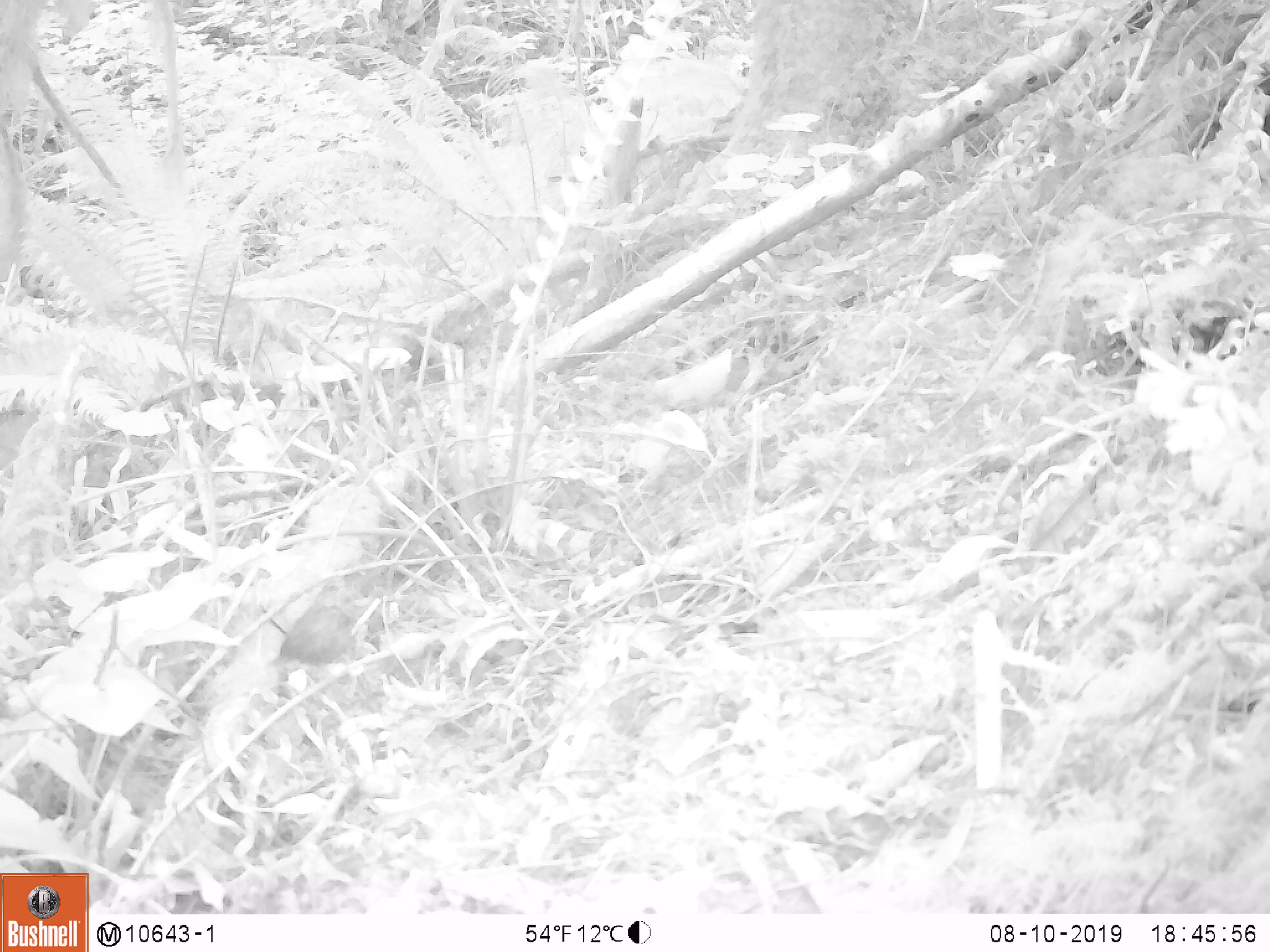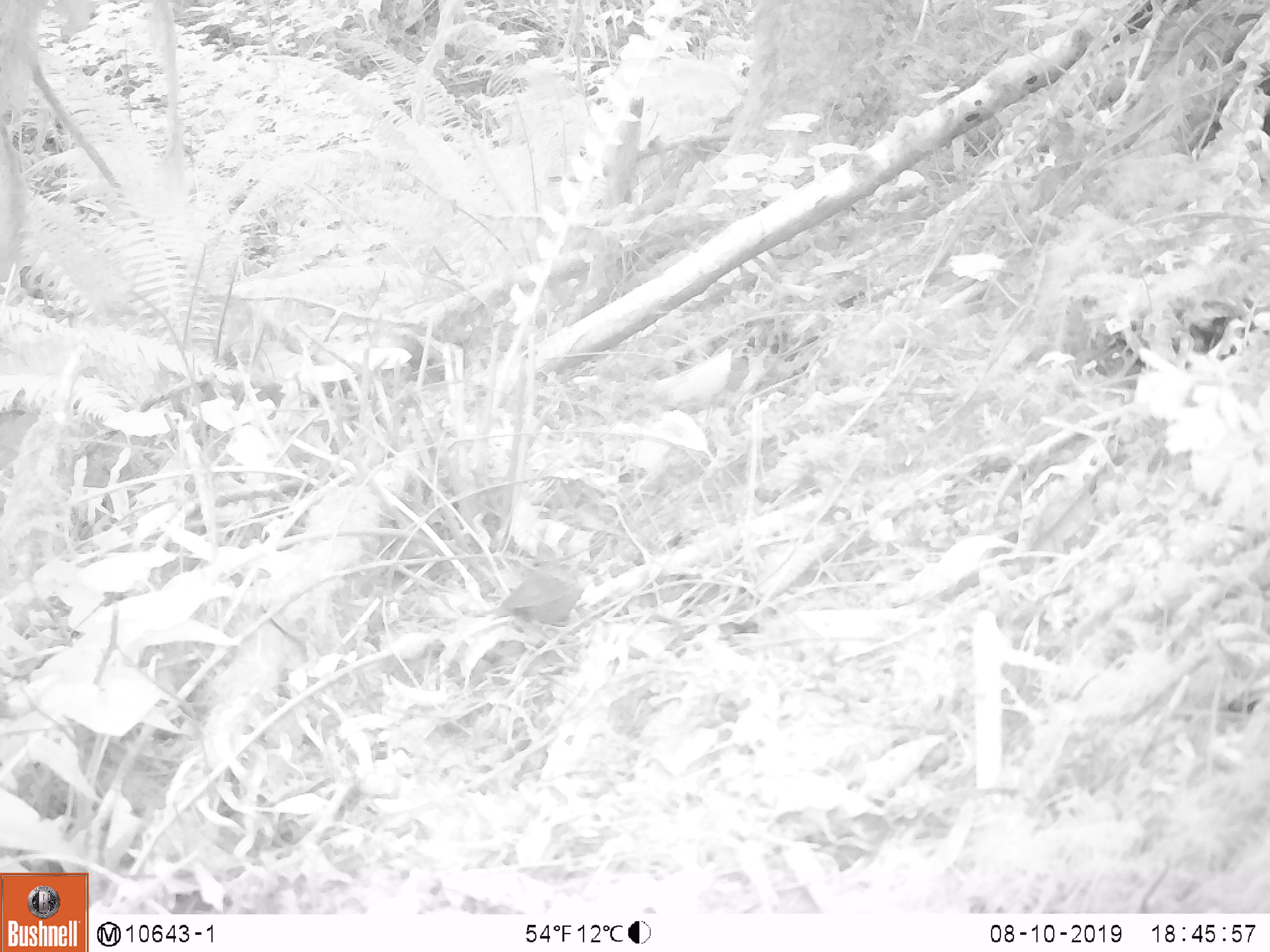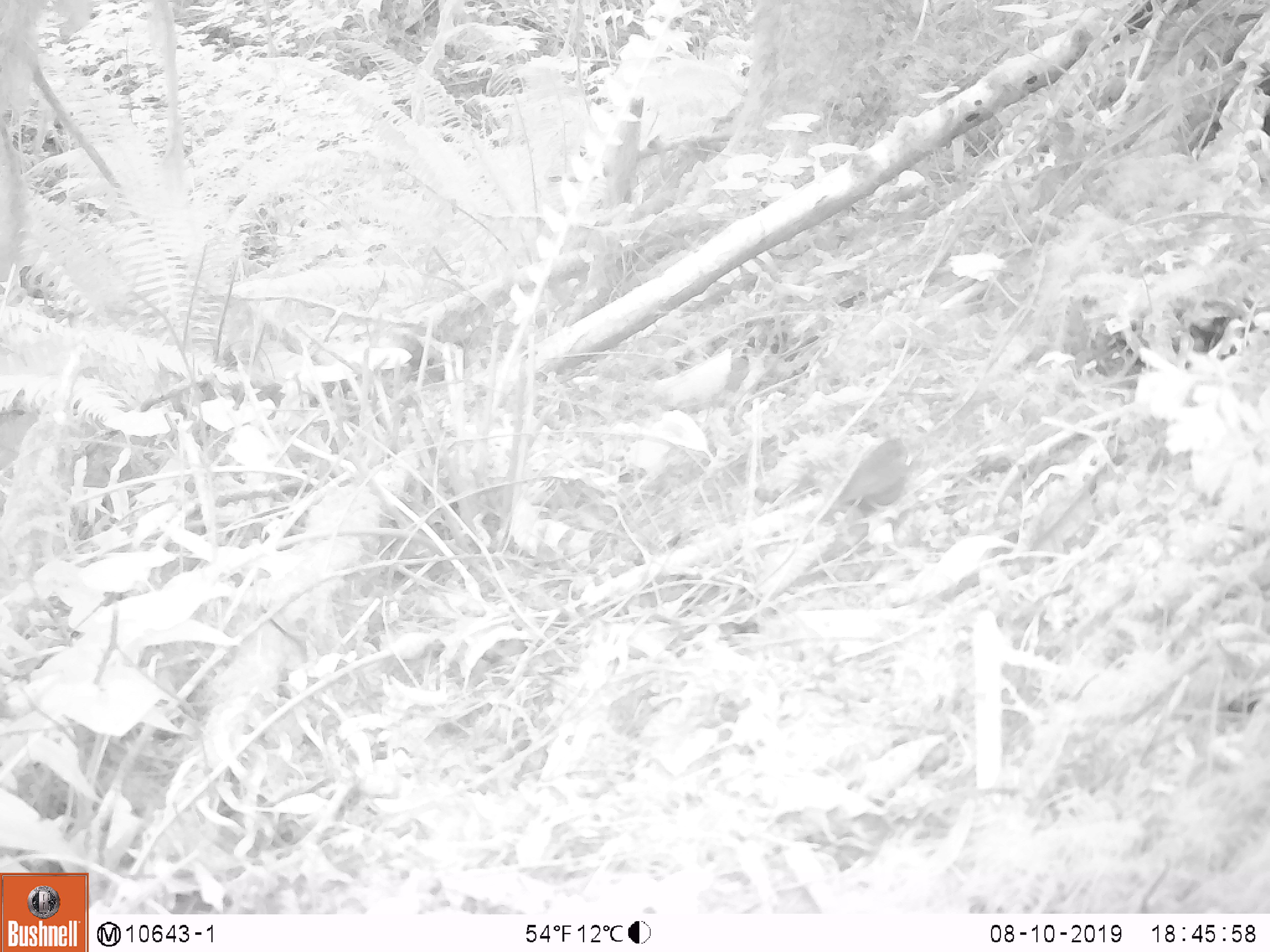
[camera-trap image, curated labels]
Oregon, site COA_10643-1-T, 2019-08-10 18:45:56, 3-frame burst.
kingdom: Animalia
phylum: Chordata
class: Aves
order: Passeriformes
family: Troglodytidae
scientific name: Troglodytidae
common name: wrens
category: troglodytidae family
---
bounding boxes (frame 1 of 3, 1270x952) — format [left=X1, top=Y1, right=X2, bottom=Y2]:
troglodytidae family: [left=266, top=589, right=391, bottom=713]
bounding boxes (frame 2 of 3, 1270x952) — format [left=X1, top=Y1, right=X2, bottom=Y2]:
troglodytidae family: [left=473, top=570, right=612, bottom=657]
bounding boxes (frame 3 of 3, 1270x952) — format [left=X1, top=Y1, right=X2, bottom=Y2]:
troglodytidae family: [left=824, top=428, right=922, bottom=527]